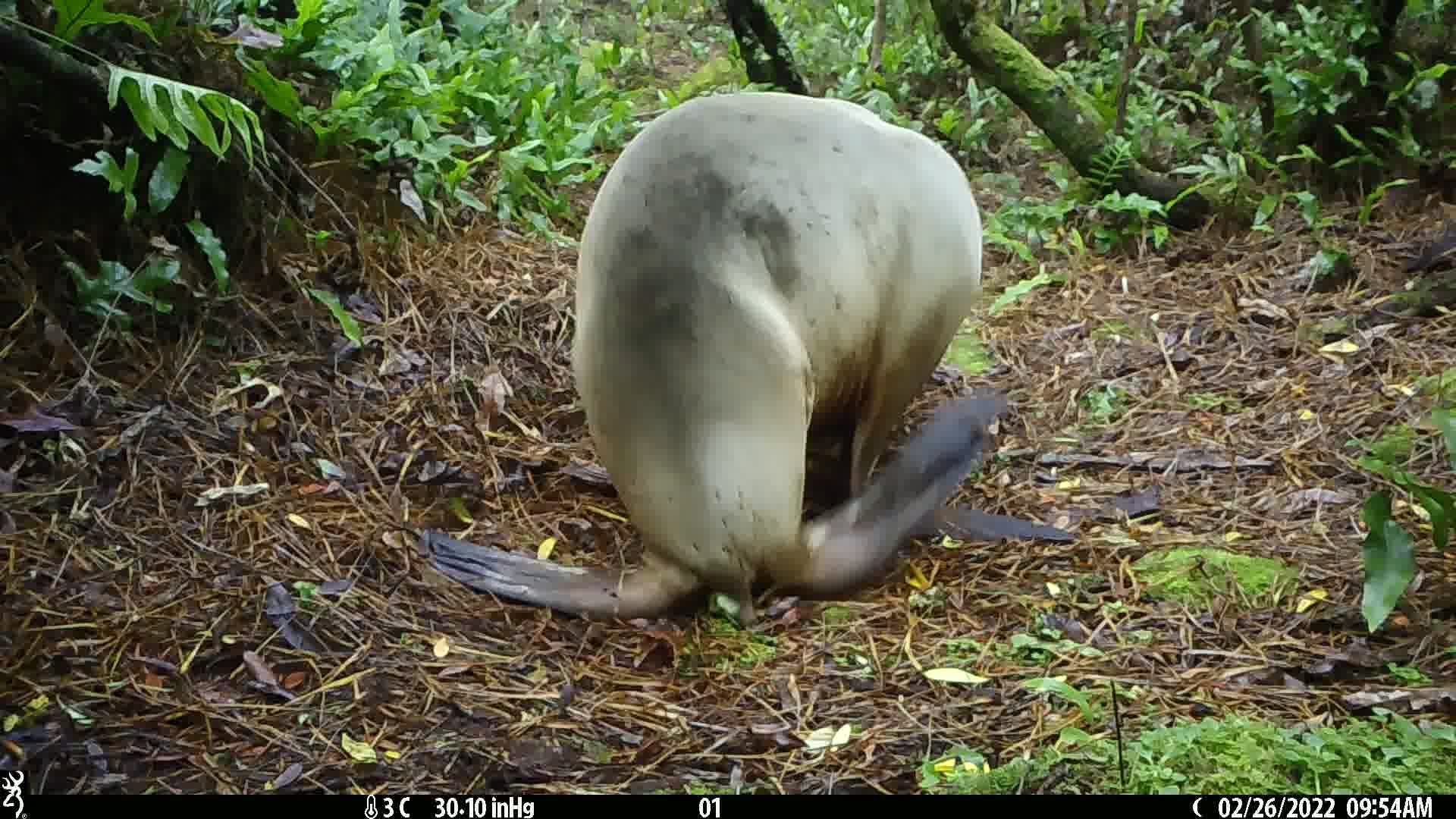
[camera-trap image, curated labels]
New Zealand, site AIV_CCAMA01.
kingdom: Animalia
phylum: Chordata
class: Mammalia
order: Carnivora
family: Otariidae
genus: Phocarctos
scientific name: Phocarctos hookeri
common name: new zealand sea lion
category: sealion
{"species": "sealion (new zealand sea lion) (Phocarctos hookeri)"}